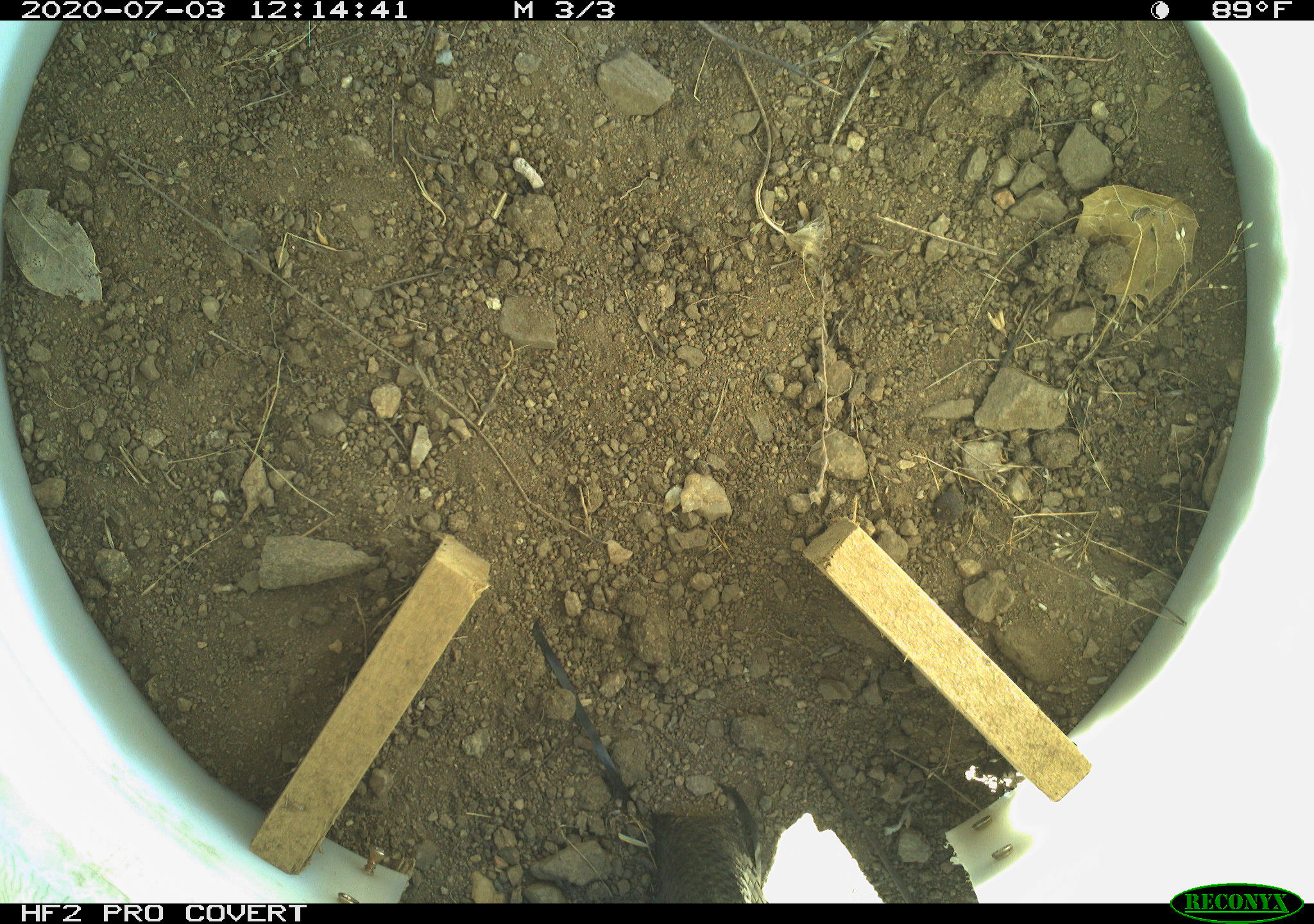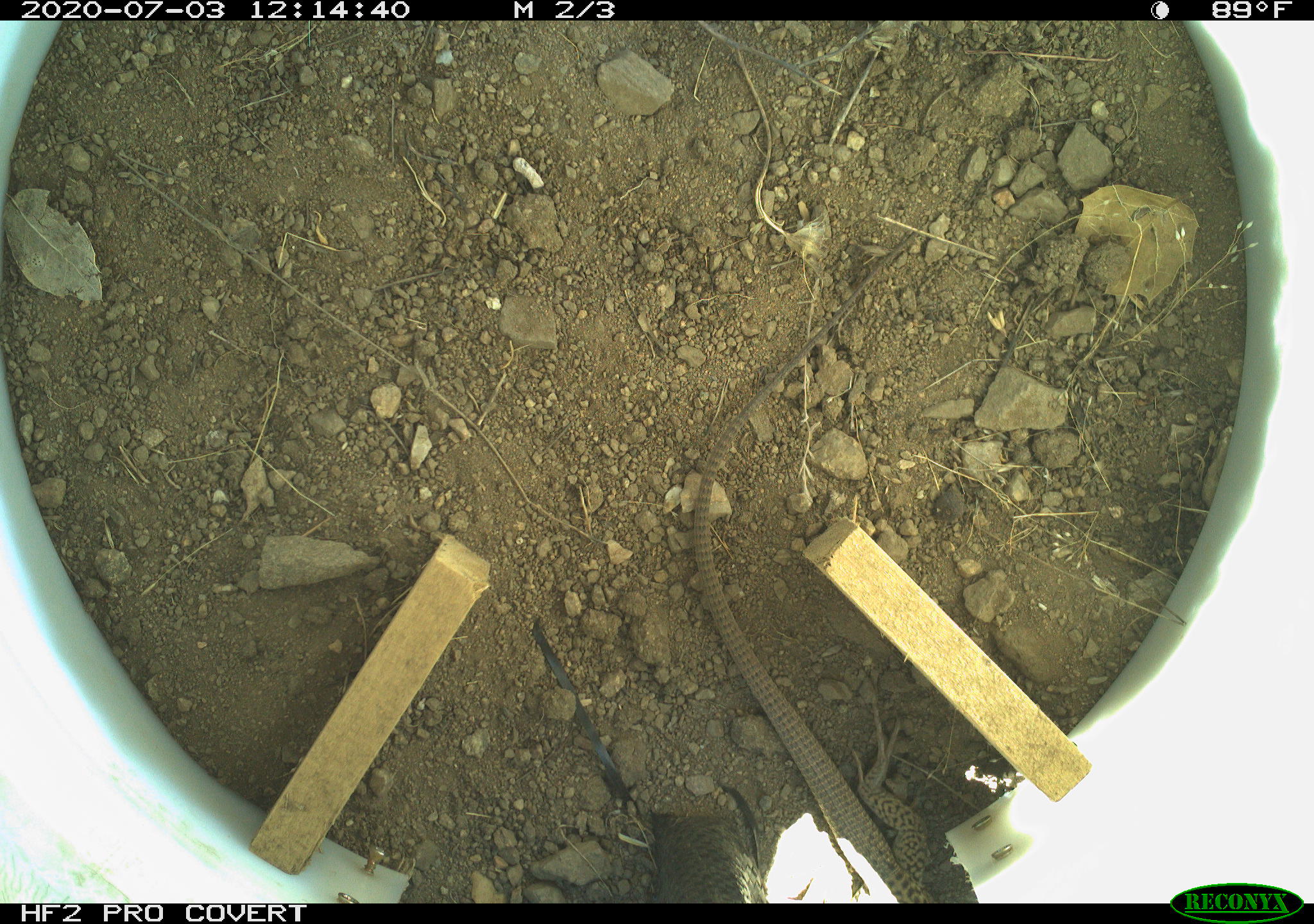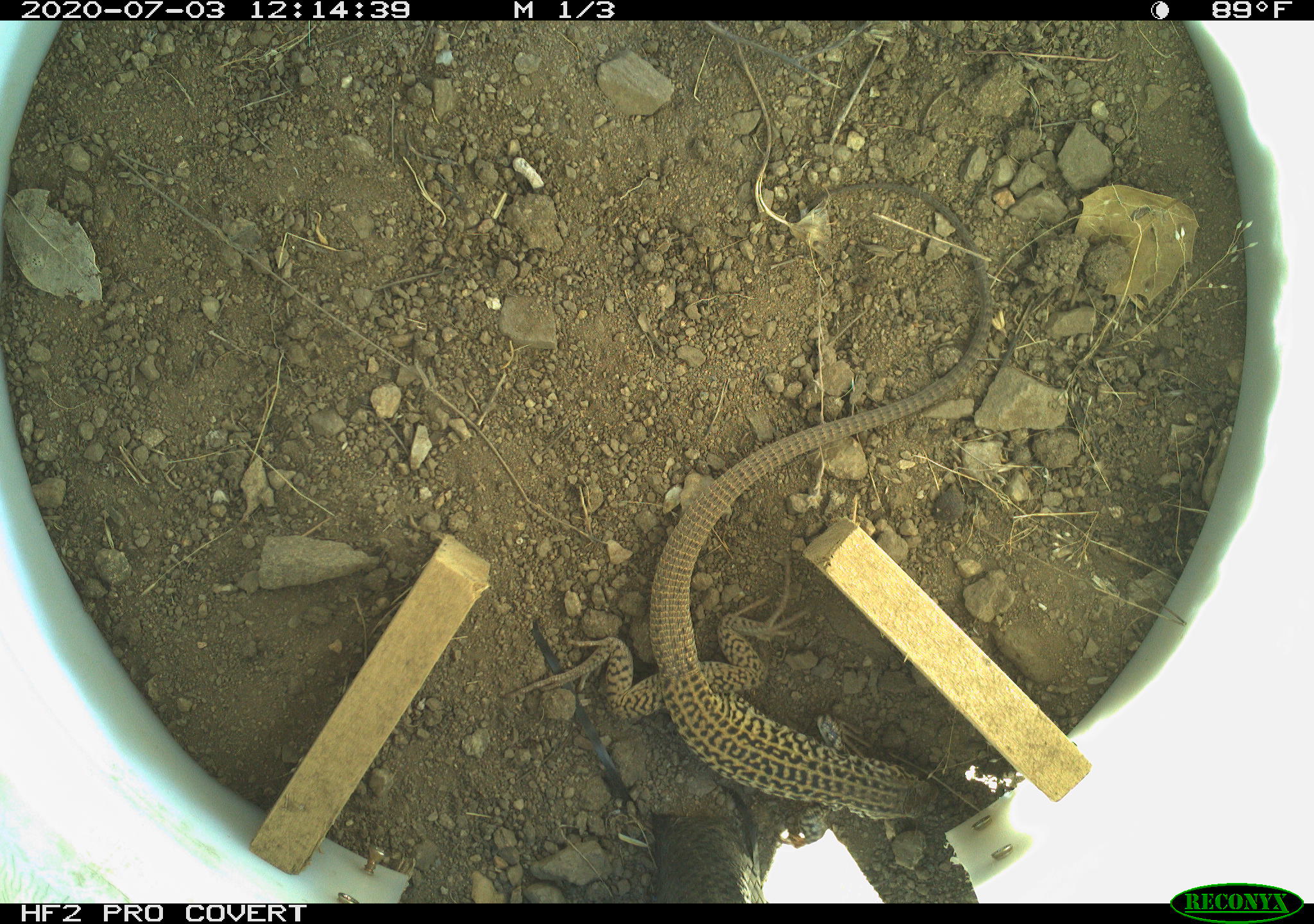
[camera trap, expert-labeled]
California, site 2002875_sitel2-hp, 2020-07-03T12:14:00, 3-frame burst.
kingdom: Animalia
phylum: Chordata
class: Reptilia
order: Squamata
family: Teiidae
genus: Aspidoscelis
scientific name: Aspidoscelis tigris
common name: western whiptail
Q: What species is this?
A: Western whiptail (Aspidoscelis tigris).